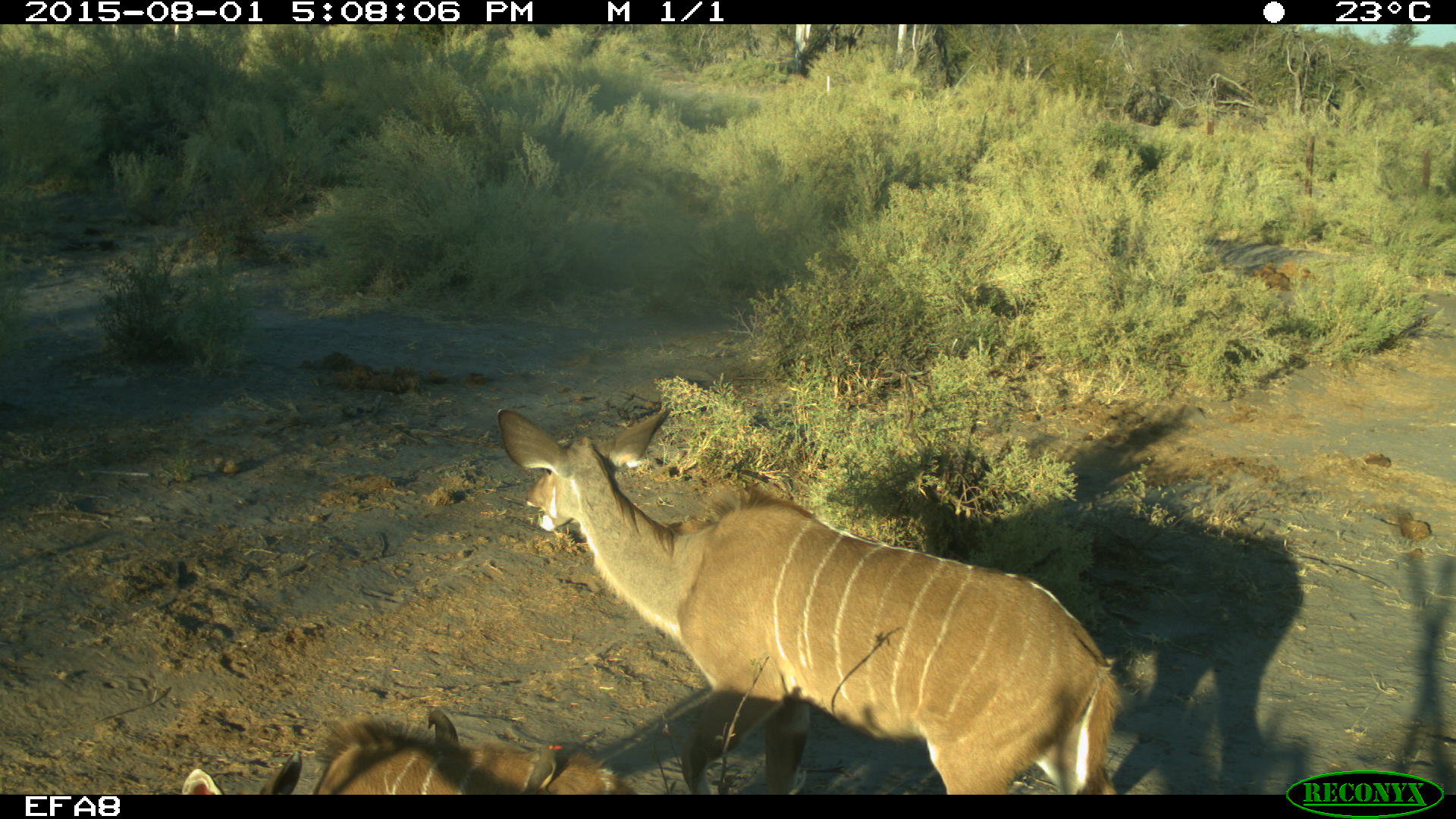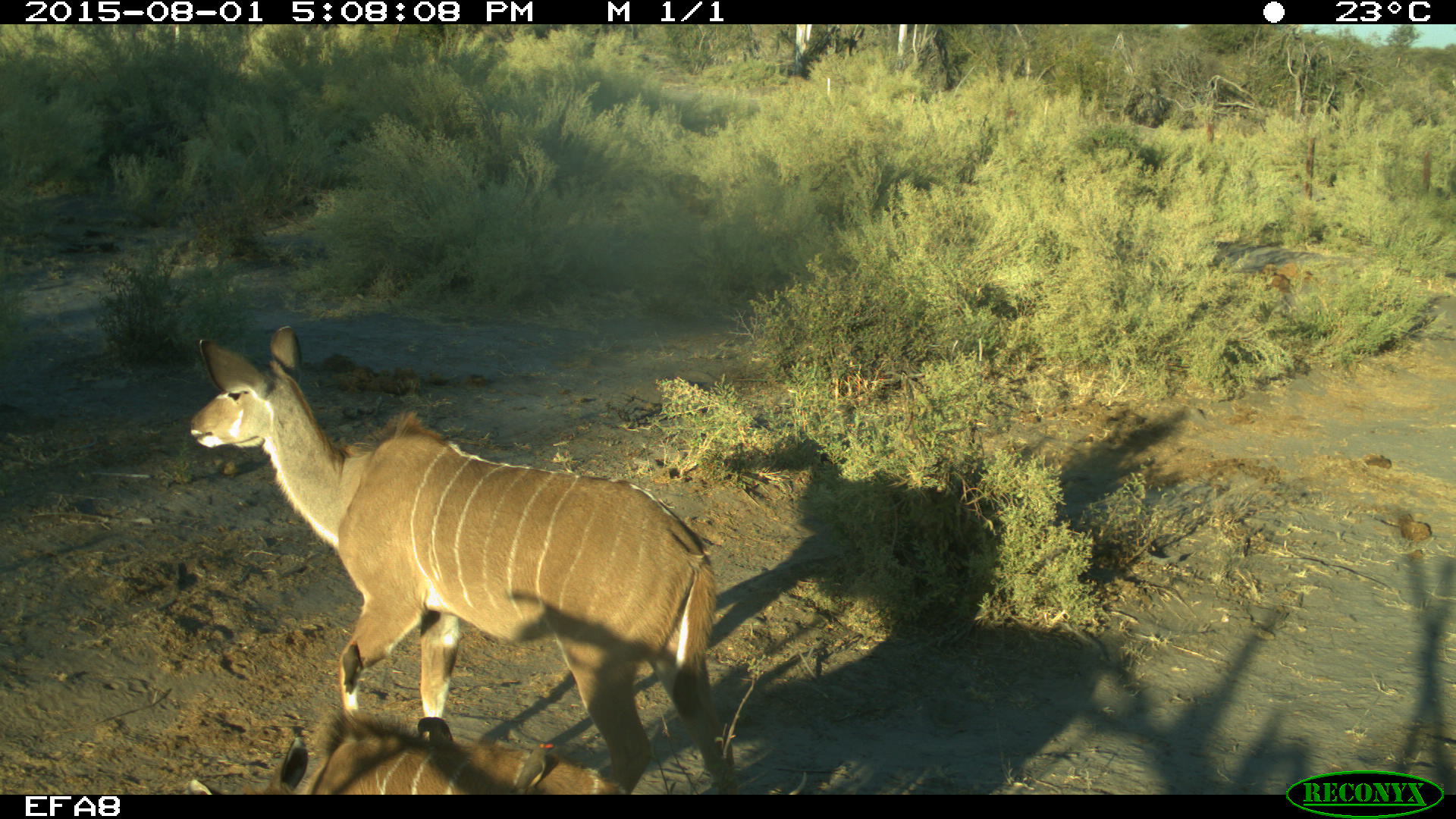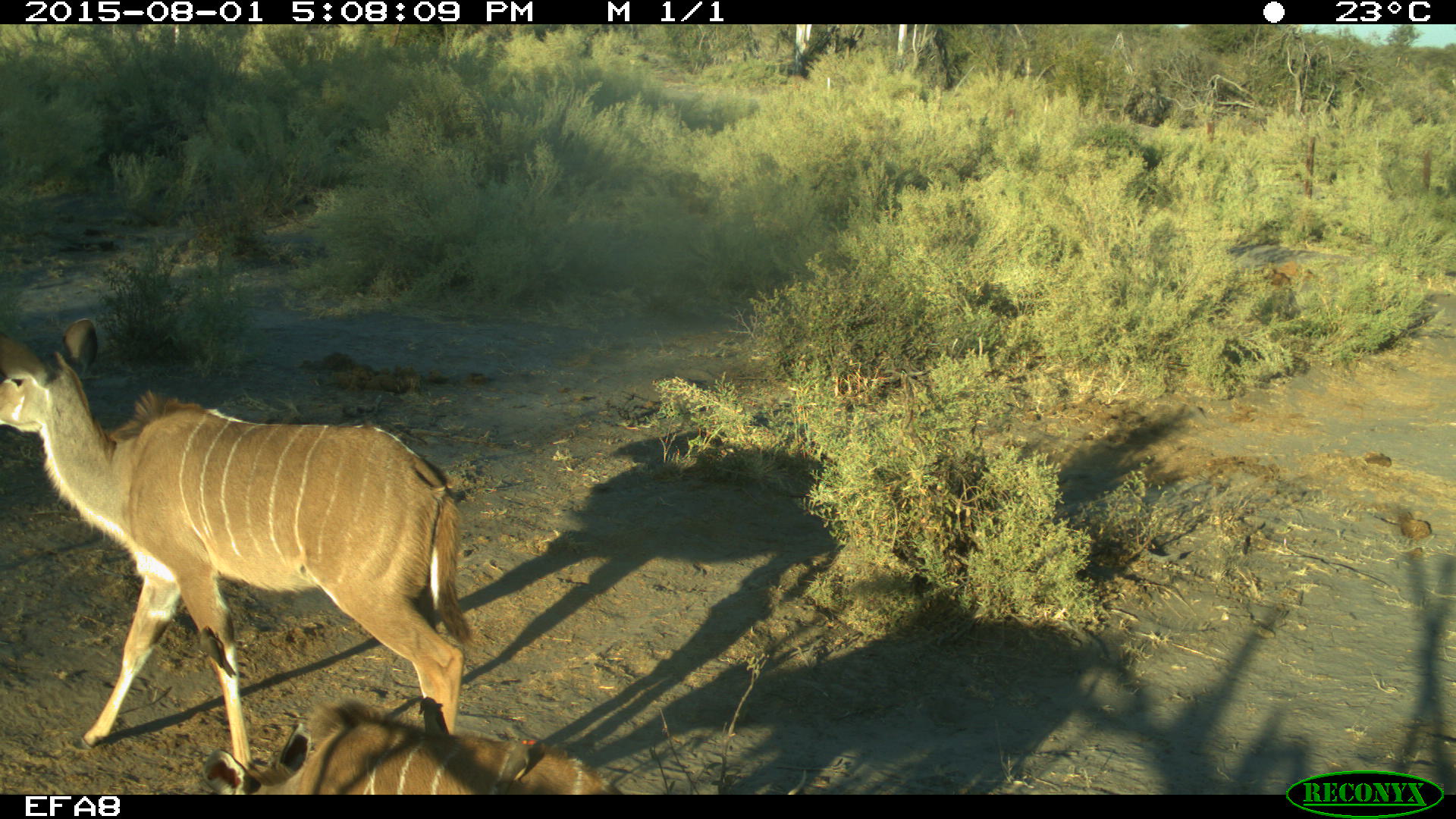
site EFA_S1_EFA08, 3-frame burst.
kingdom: Animalia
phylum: Chordata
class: Mammalia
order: Artiodactyla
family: Bovidae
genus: Tragelaphus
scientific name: Tragelaphus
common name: kudu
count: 2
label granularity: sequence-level